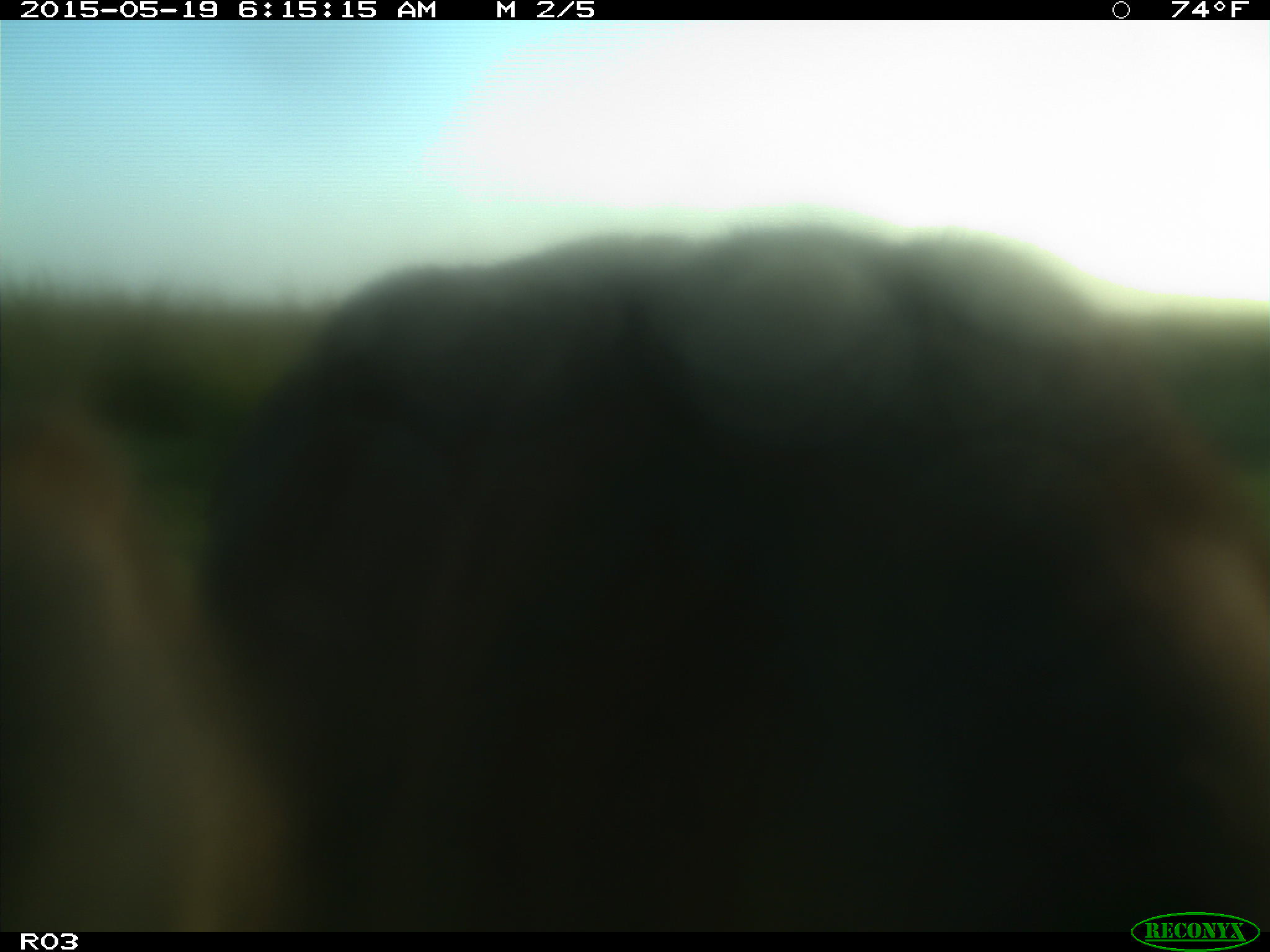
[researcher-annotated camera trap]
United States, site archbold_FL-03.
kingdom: Animalia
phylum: Chordata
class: Mammalia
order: Artiodactyla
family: Bovidae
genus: Bos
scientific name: Bos taurus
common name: domestic cow